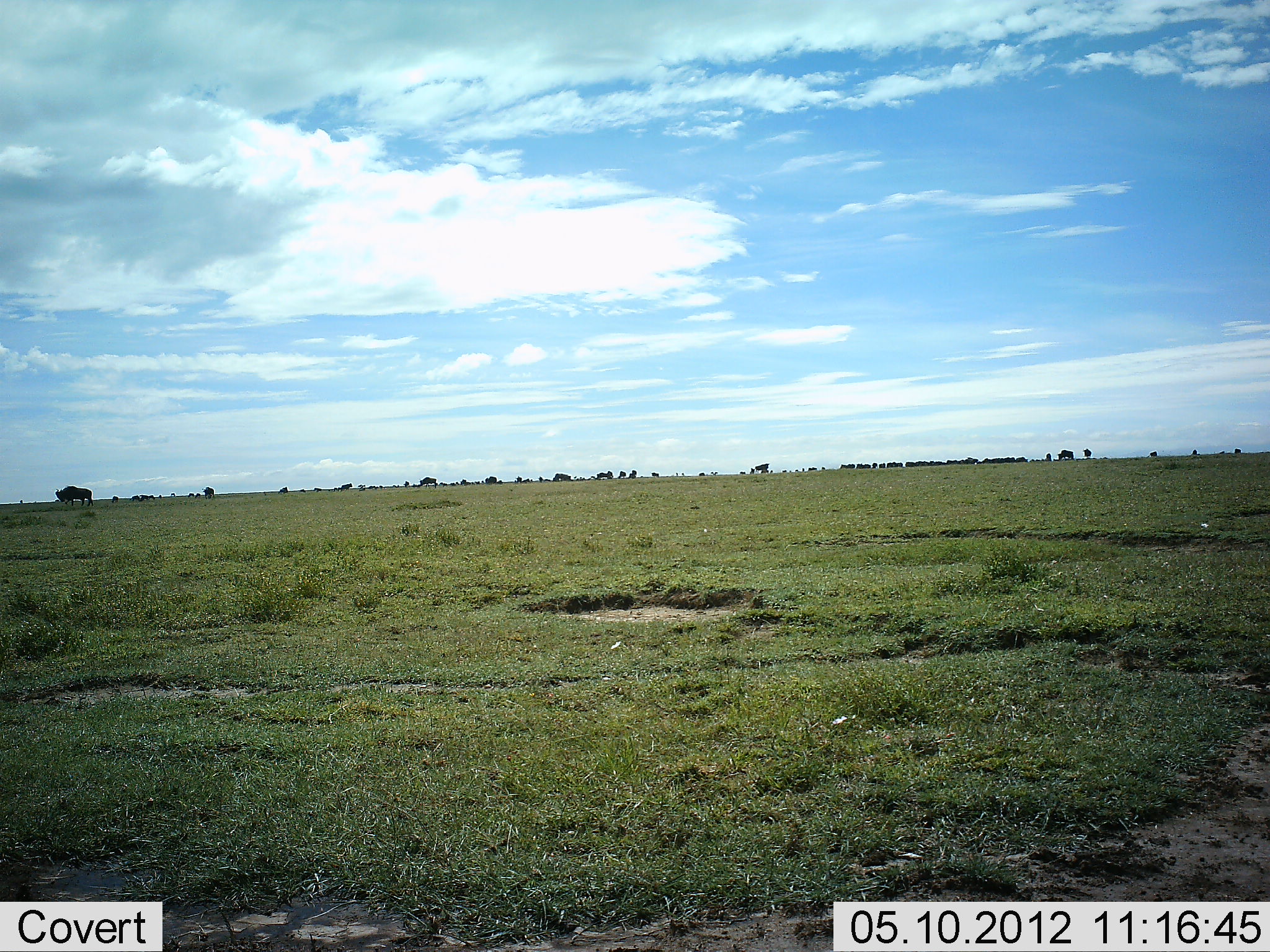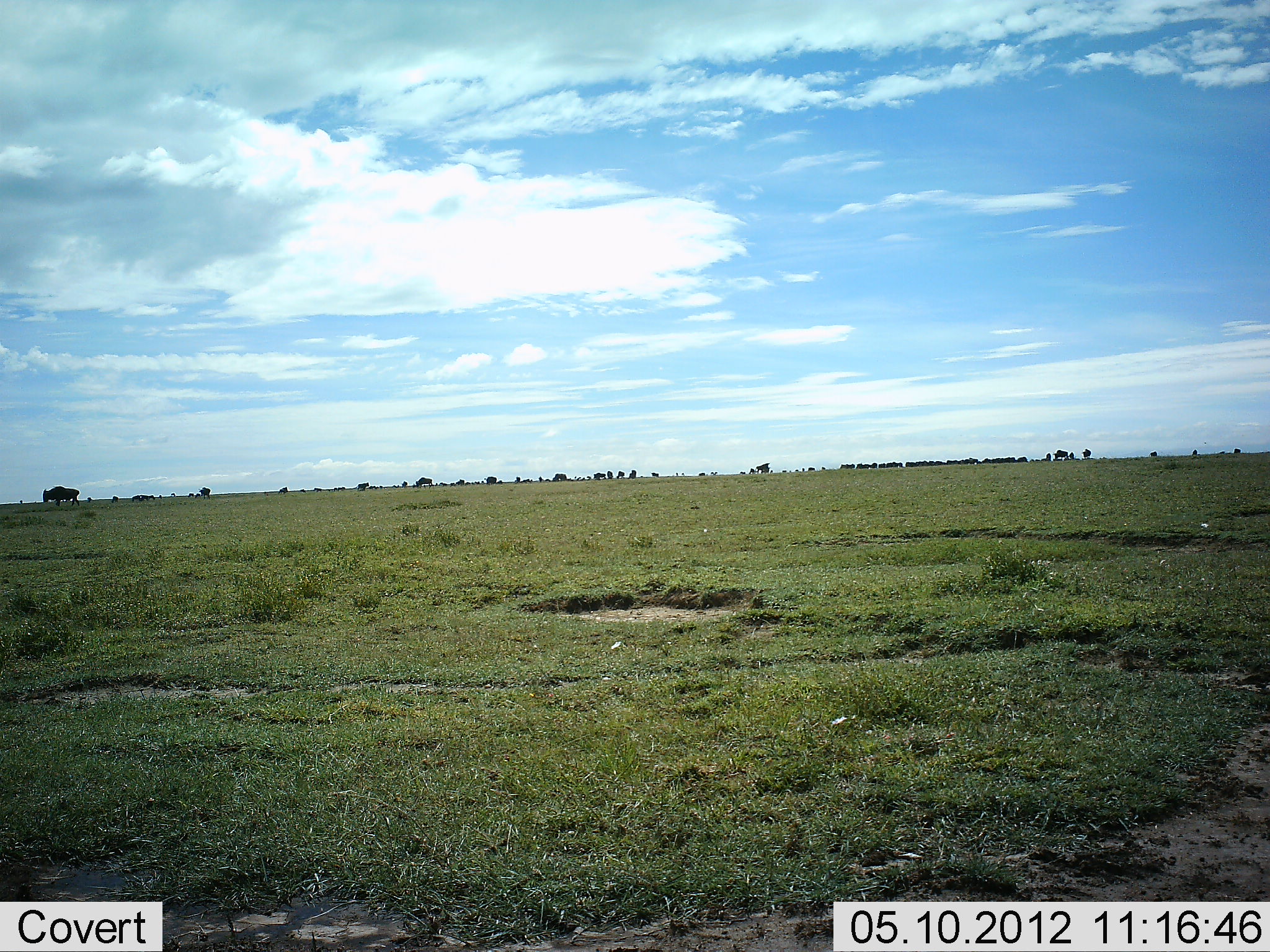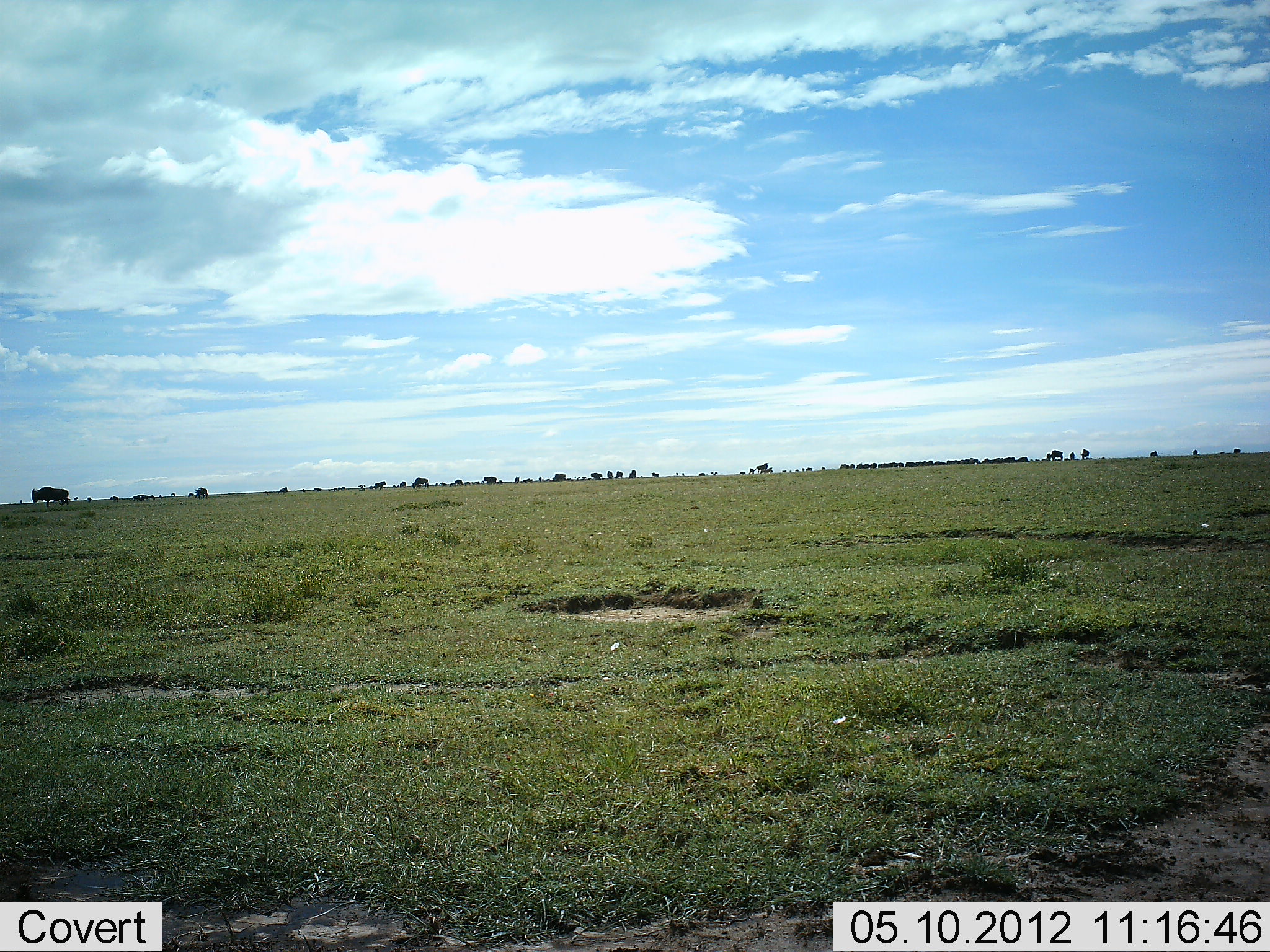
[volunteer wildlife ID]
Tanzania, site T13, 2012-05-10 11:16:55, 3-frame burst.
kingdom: Animalia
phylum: Chordata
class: Mammalia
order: Artiodactyla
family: Bovidae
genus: Connochaetes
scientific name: Connochaetes taurinus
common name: blue wildebeest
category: wildebeest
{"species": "wildebeest (blue wildebeest) (Connochaetes taurinus)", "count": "11-50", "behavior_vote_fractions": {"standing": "20%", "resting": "10%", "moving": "100%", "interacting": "10%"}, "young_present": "10%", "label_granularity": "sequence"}